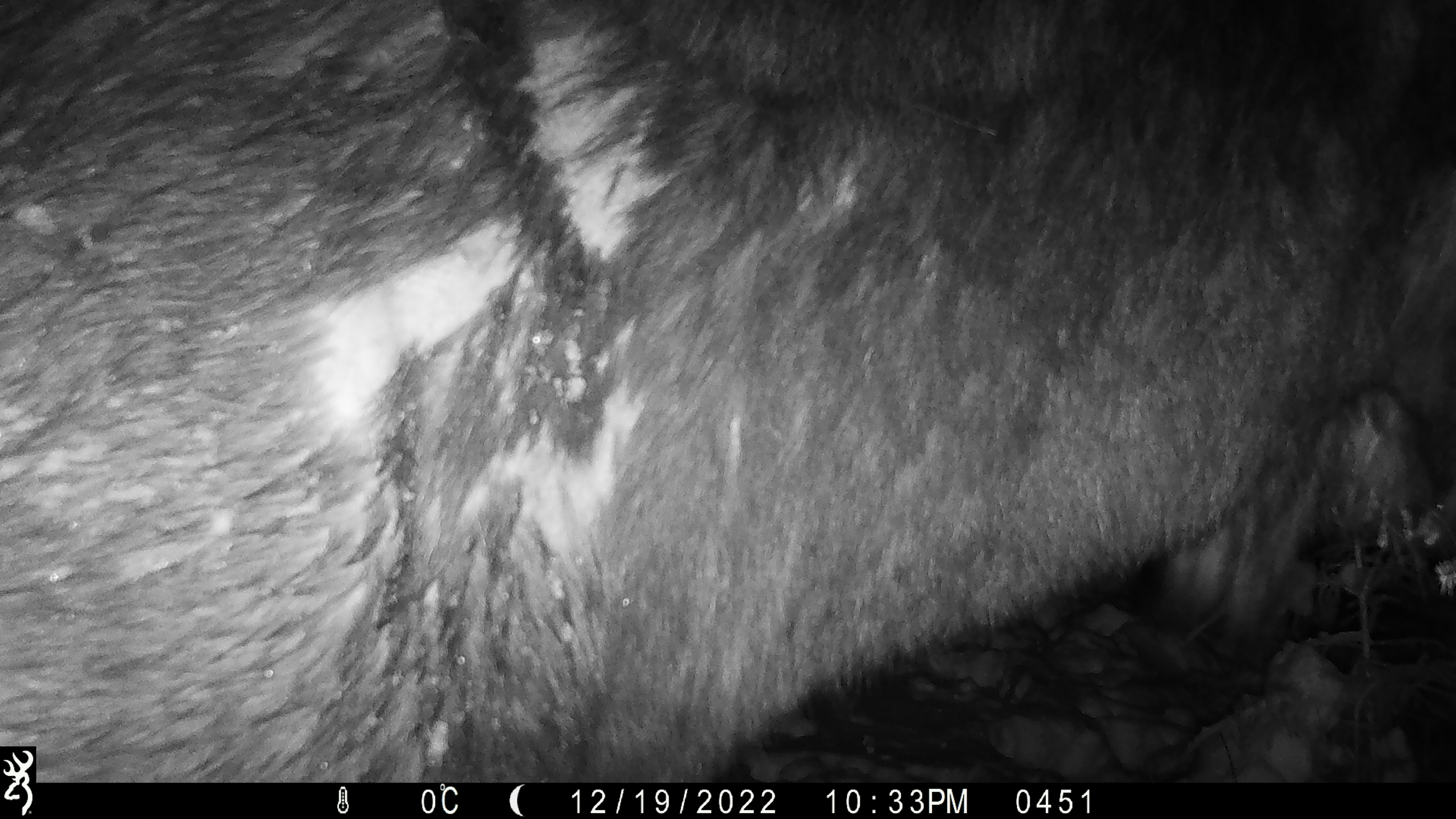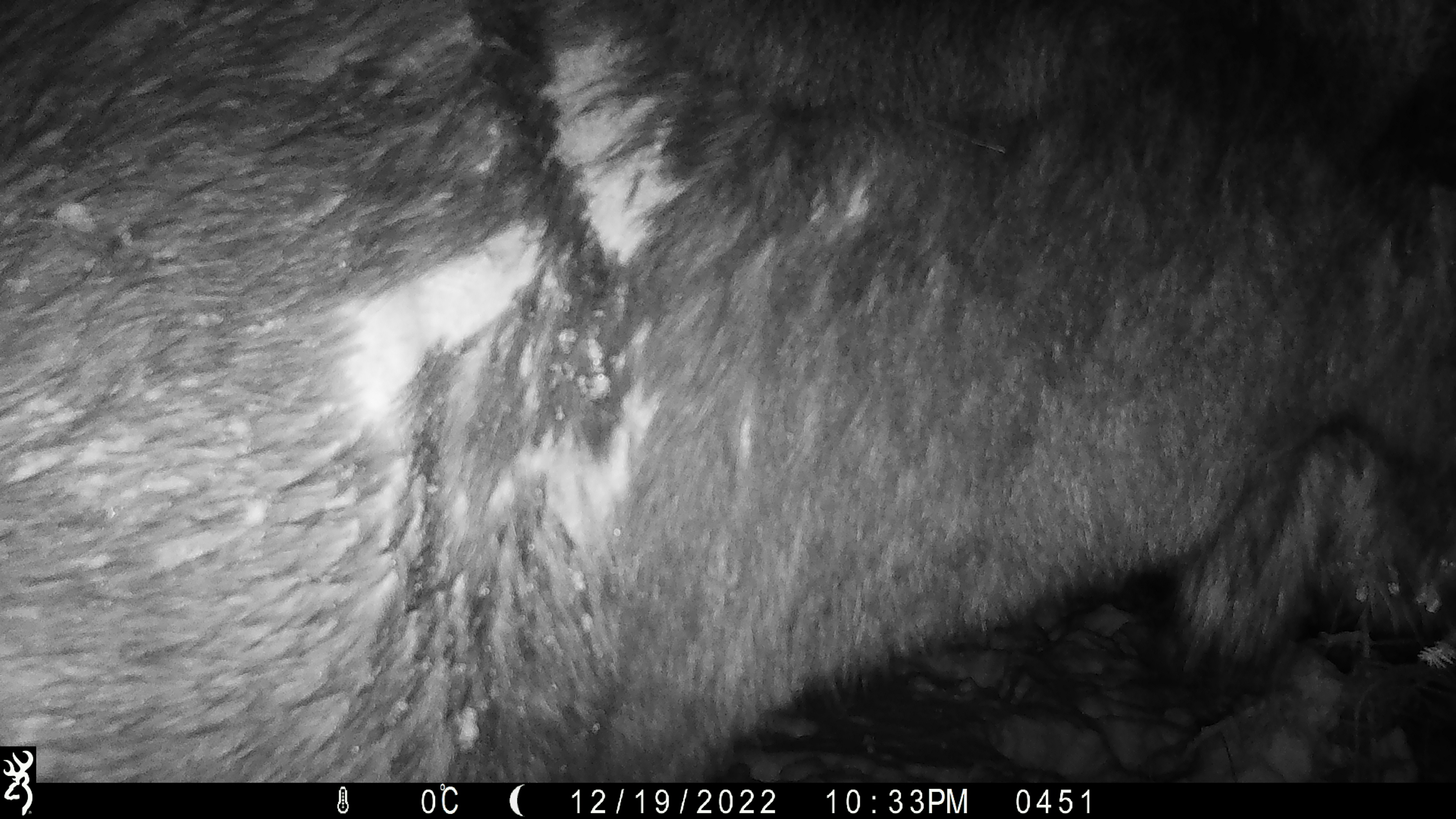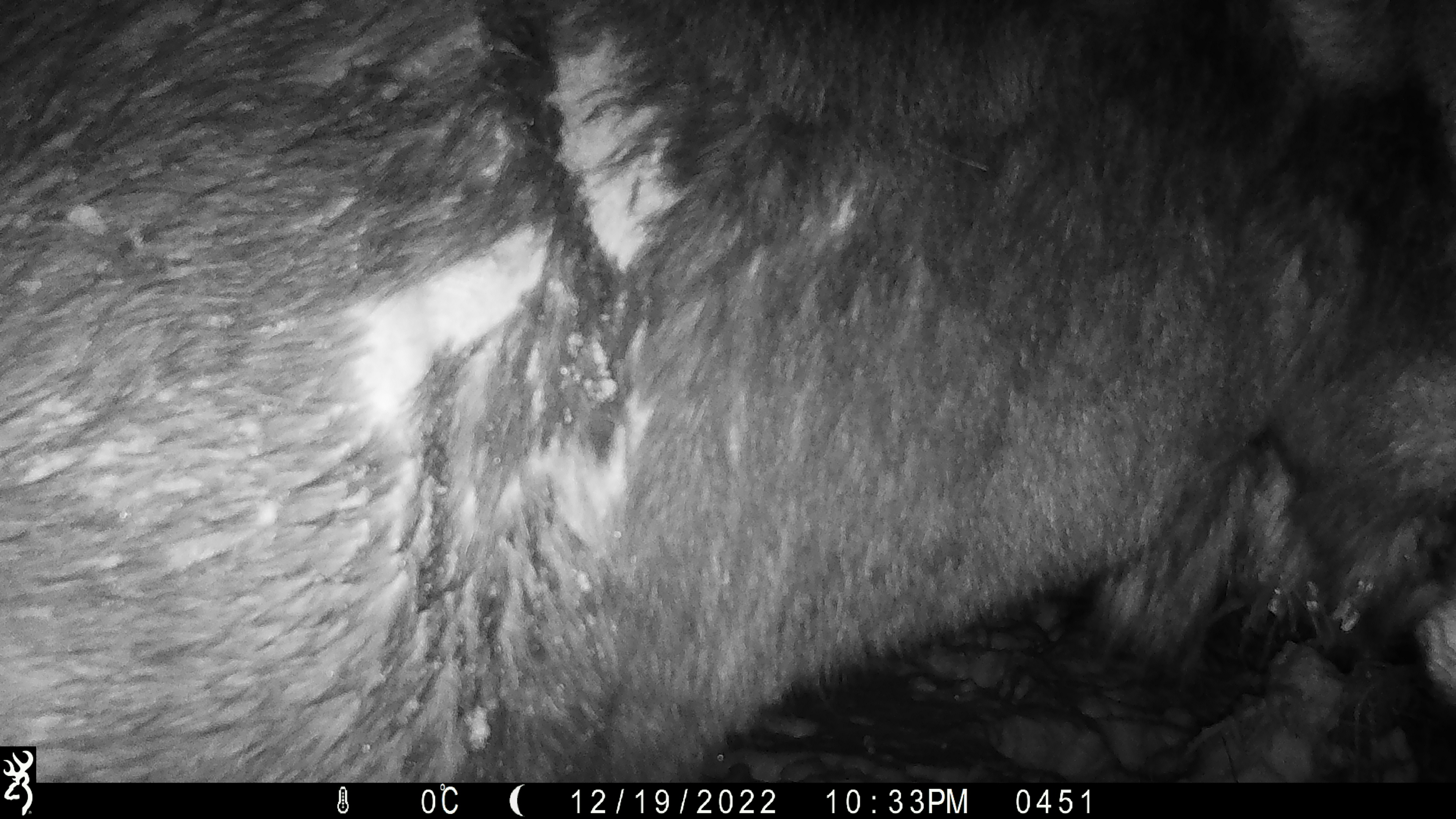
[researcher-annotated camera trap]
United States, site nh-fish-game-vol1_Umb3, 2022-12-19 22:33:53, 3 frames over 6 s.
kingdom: Animalia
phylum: Chordata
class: Mammalia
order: Artiodactyla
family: Cervidae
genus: Alces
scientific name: Alces alces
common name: moose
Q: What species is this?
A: Moose (Alces alces).